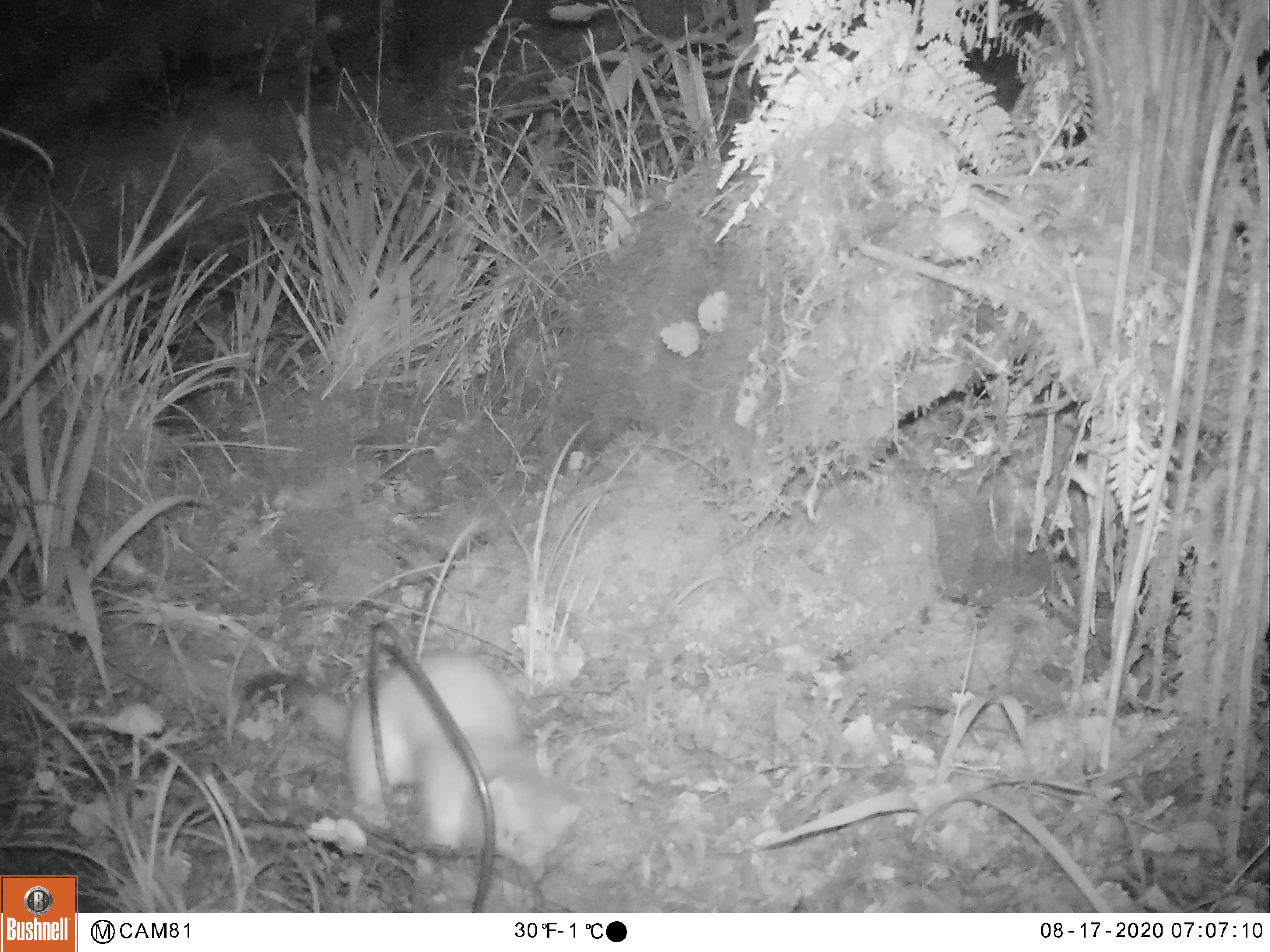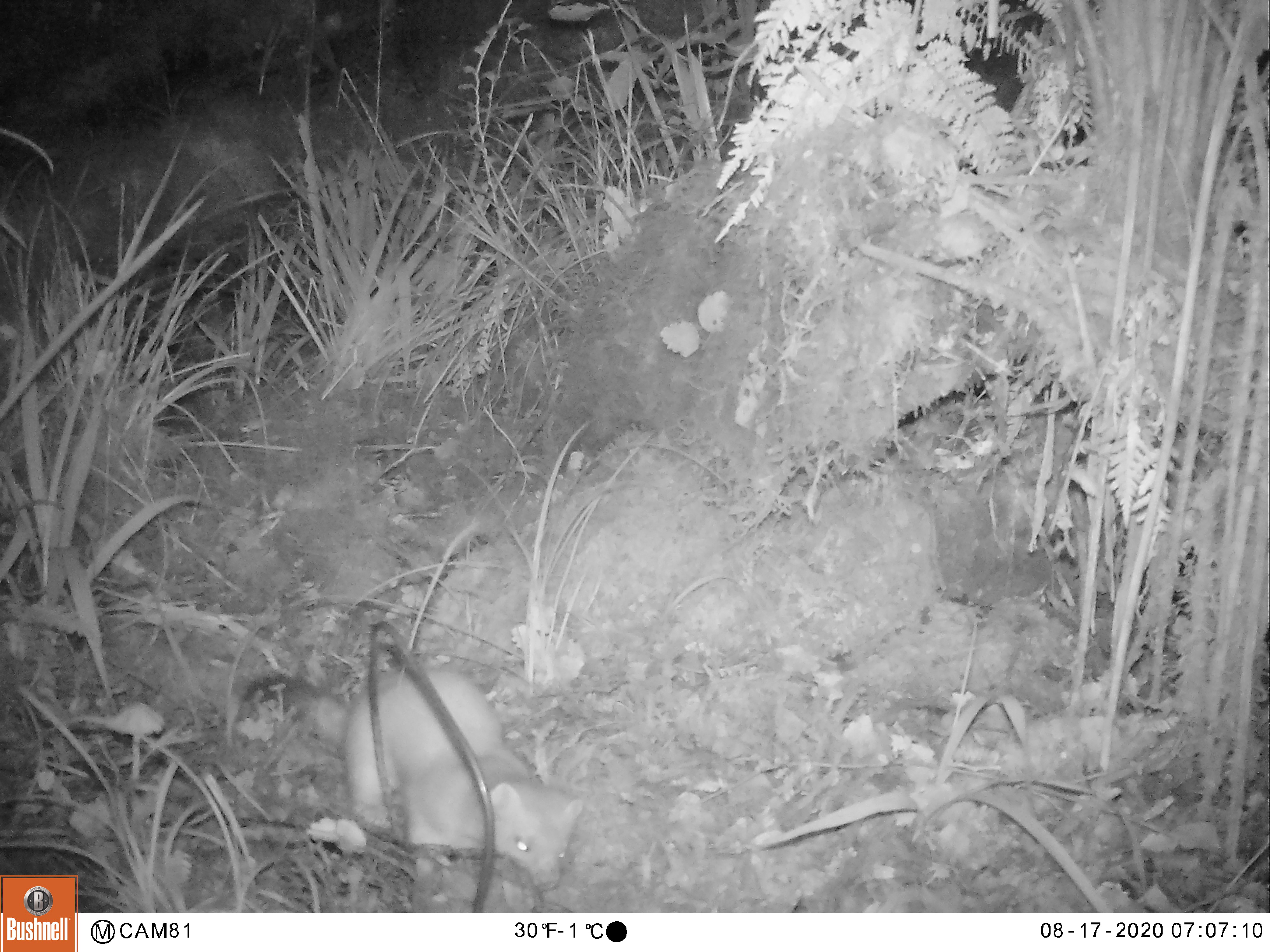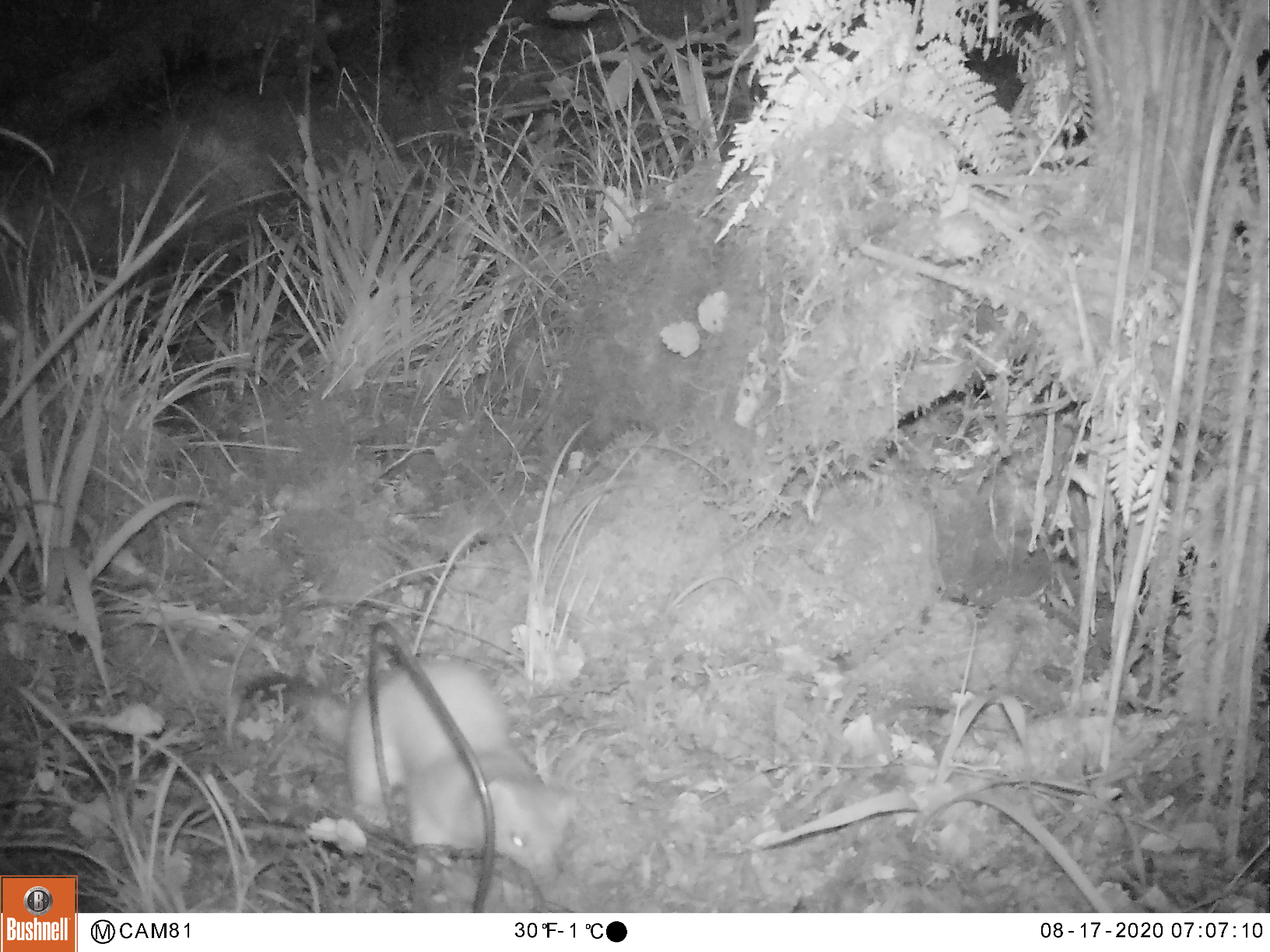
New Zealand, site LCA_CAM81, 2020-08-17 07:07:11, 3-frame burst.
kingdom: Animalia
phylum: Chordata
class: Mammalia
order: Carnivora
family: Mustelidae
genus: Mustela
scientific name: Mustela erminea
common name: stoat